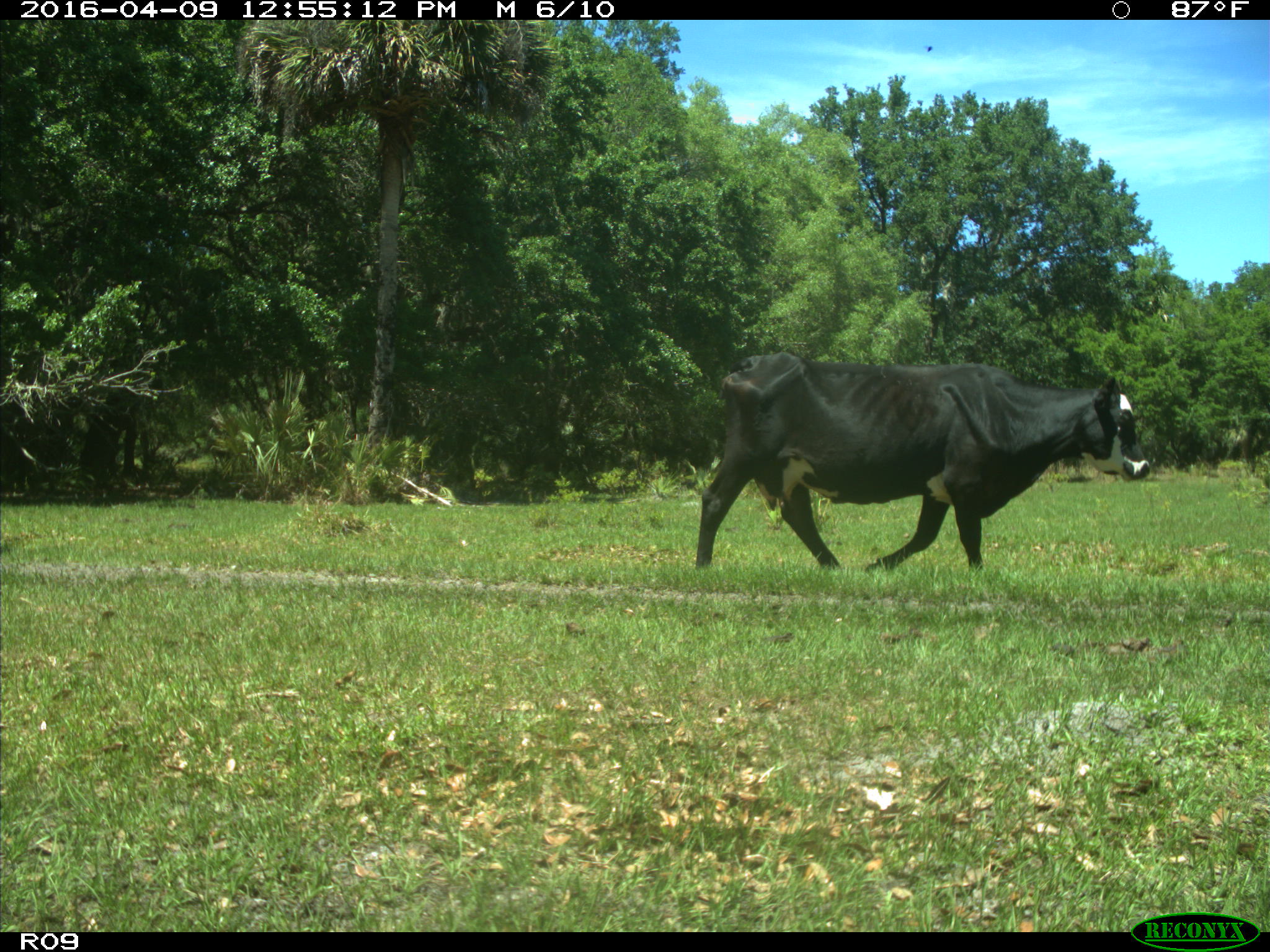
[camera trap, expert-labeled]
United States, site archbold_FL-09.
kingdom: Animalia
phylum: Chordata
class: Mammalia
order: Artiodactyla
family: Bovidae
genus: Bos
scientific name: Bos taurus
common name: domestic cow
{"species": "Bos taurus (domestic cow)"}